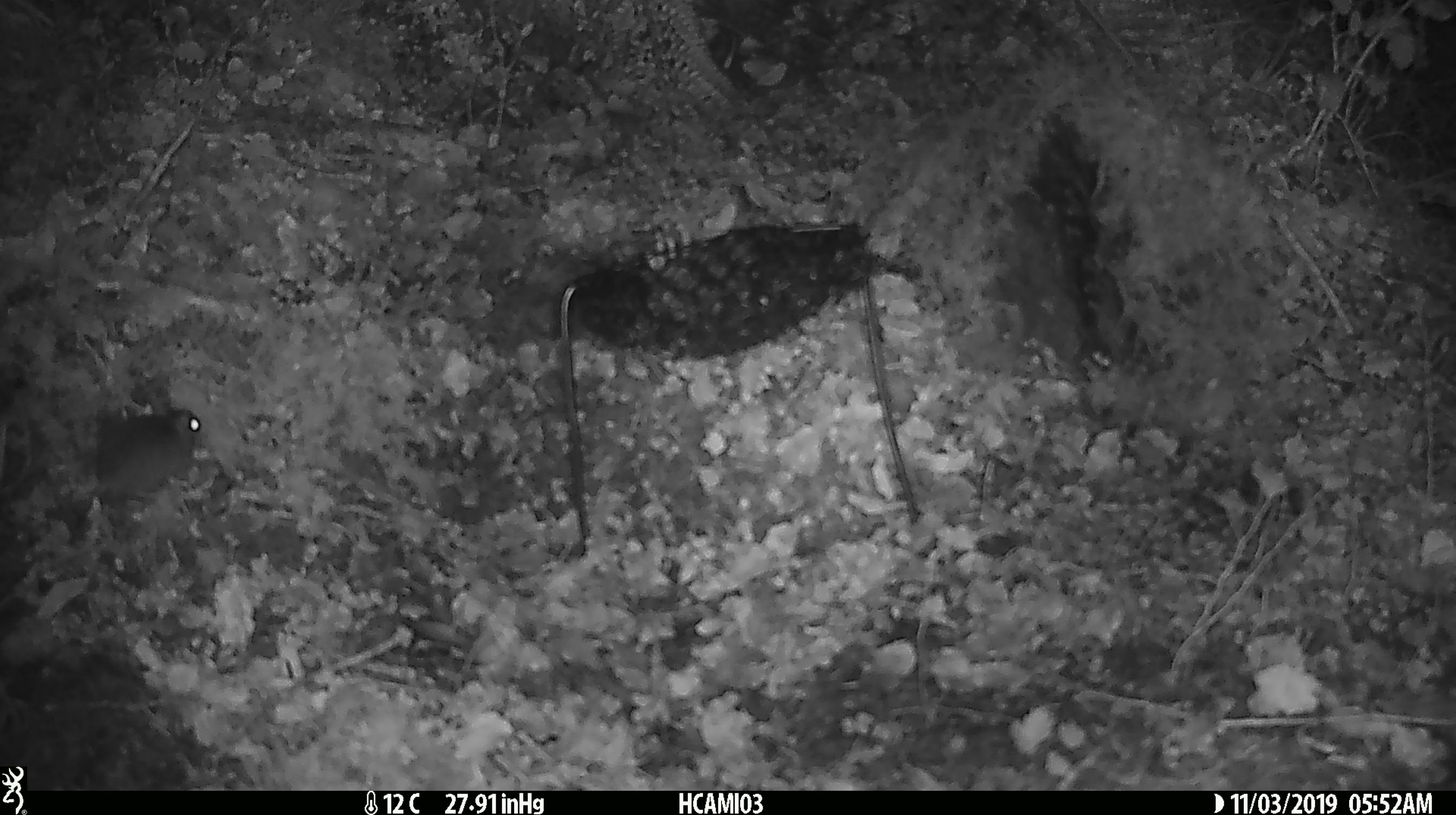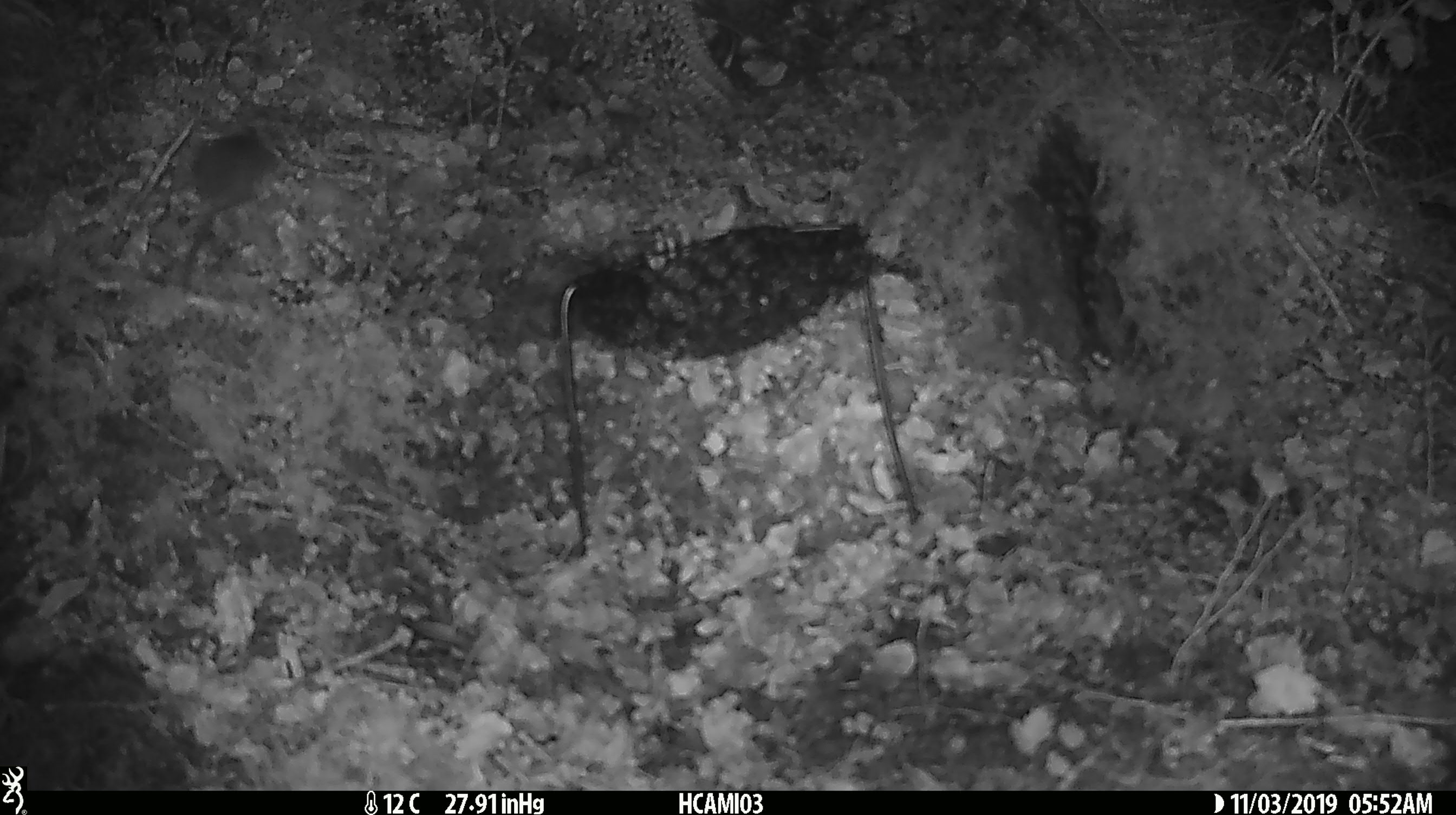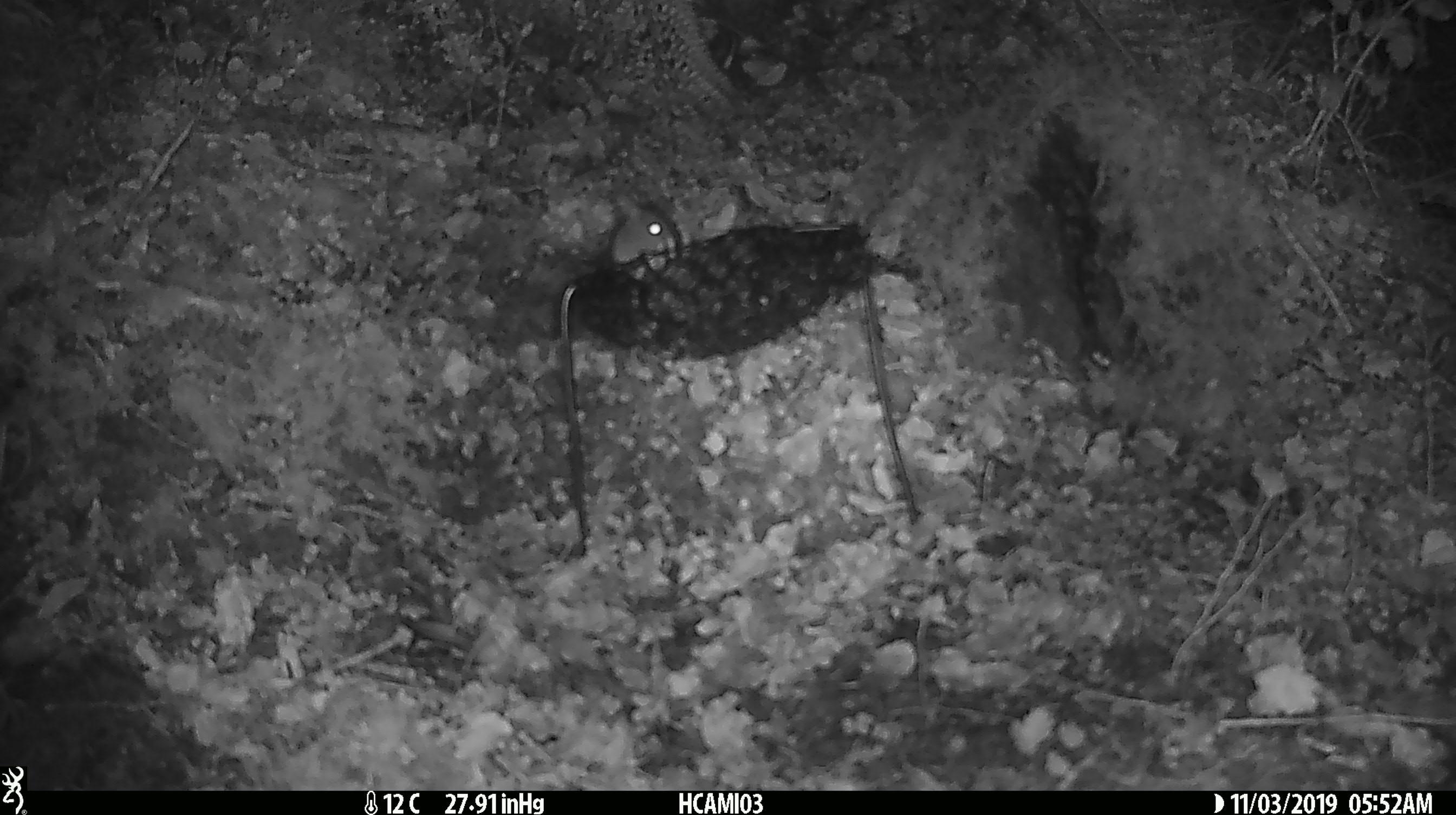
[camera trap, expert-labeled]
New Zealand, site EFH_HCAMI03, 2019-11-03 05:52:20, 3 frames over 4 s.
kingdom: Animalia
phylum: Chordata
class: Mammalia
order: Rodentia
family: Muridae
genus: Mus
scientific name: Mus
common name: mouse